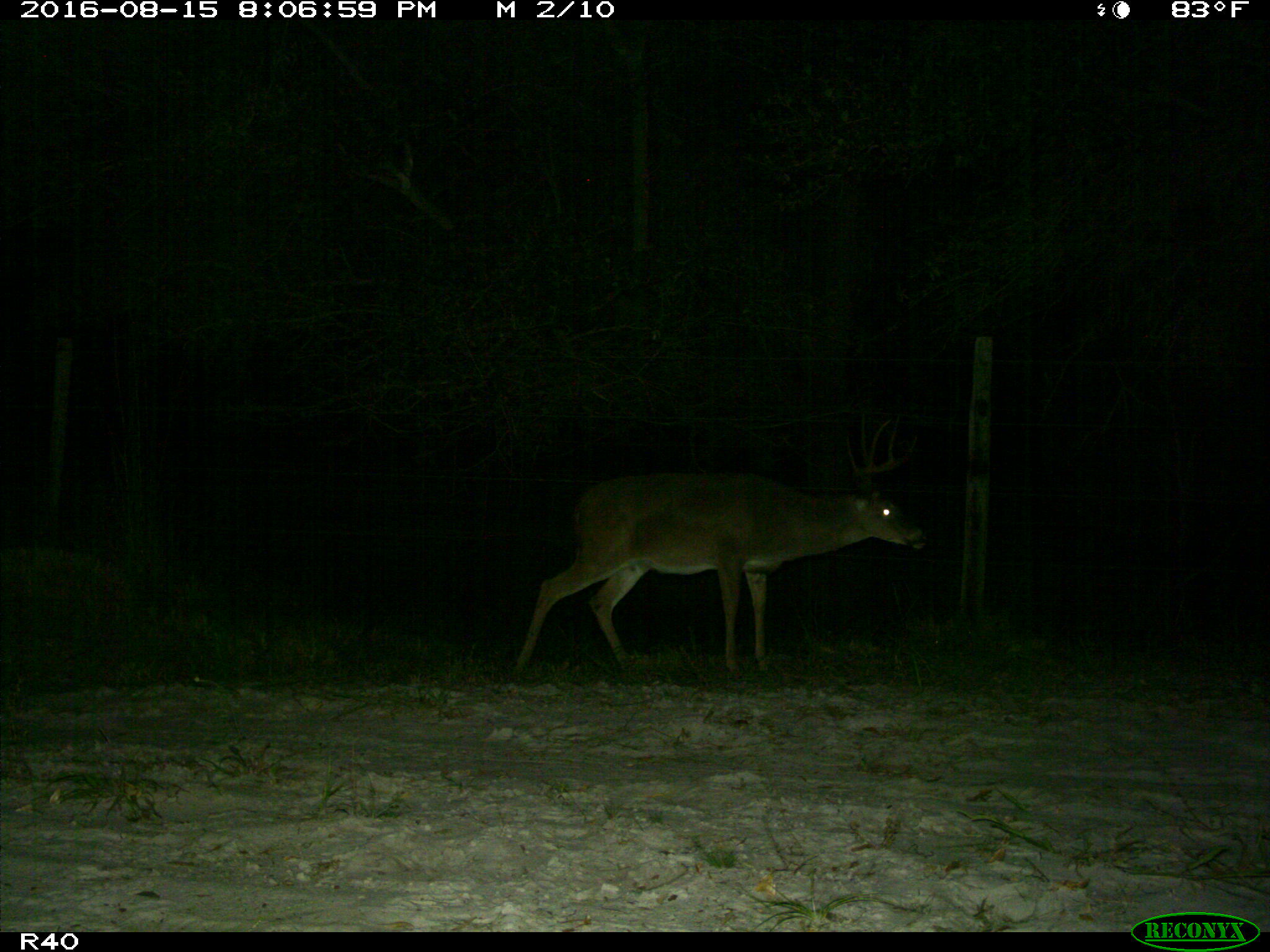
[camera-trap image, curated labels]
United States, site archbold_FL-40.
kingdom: Animalia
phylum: Chordata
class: Mammalia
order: Artiodactyla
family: Cervidae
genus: Odocoileus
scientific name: Odocoileus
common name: deer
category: unidentified deer